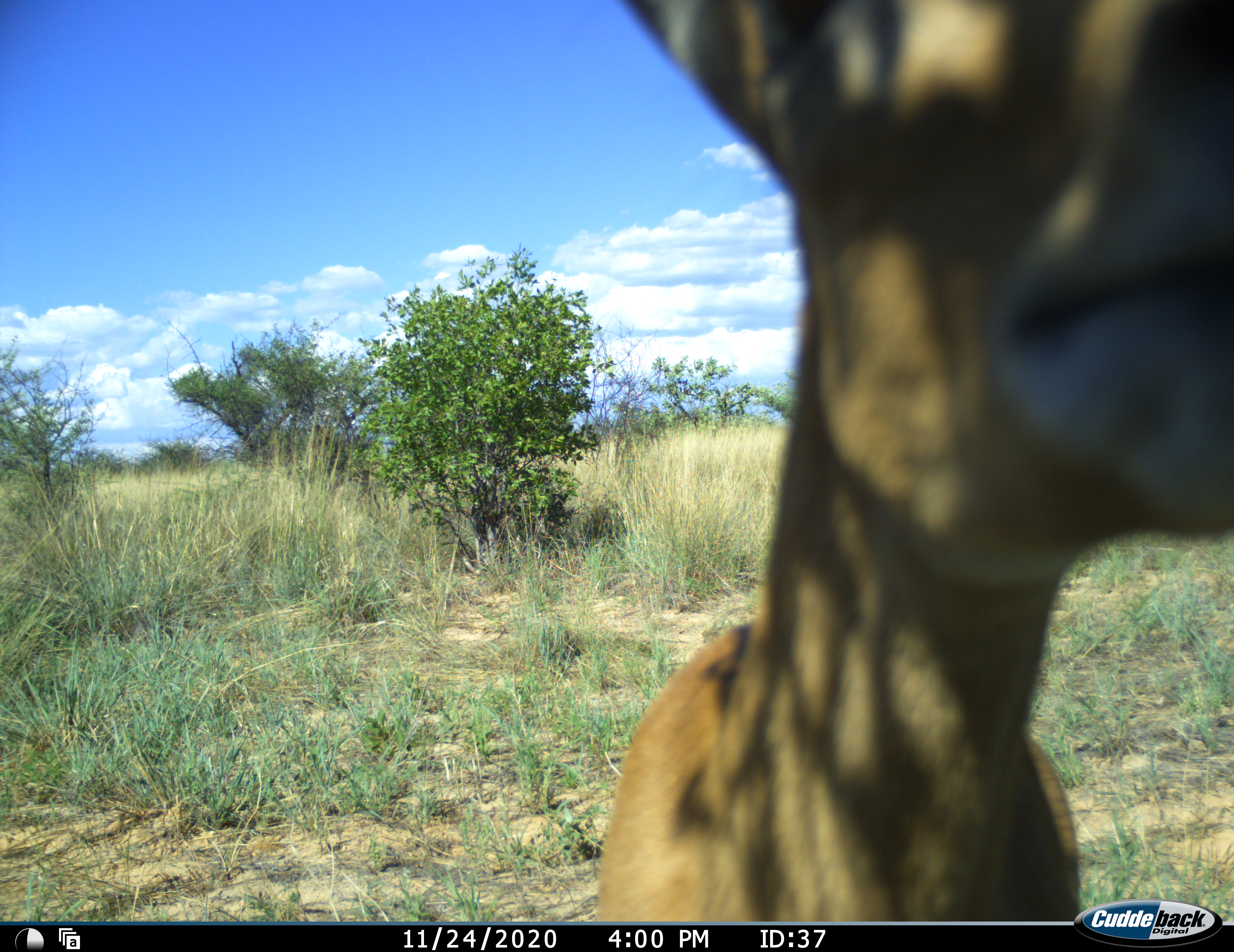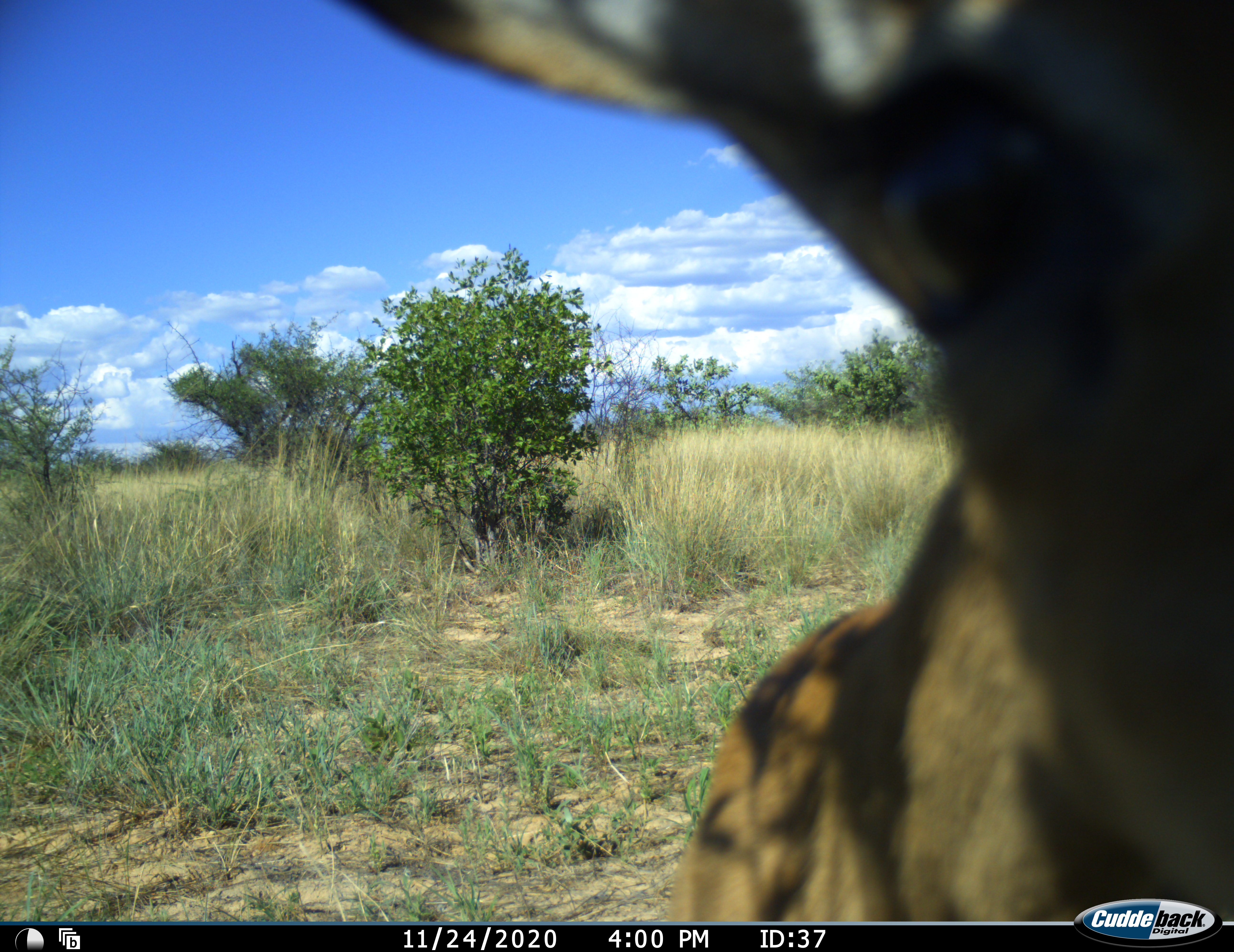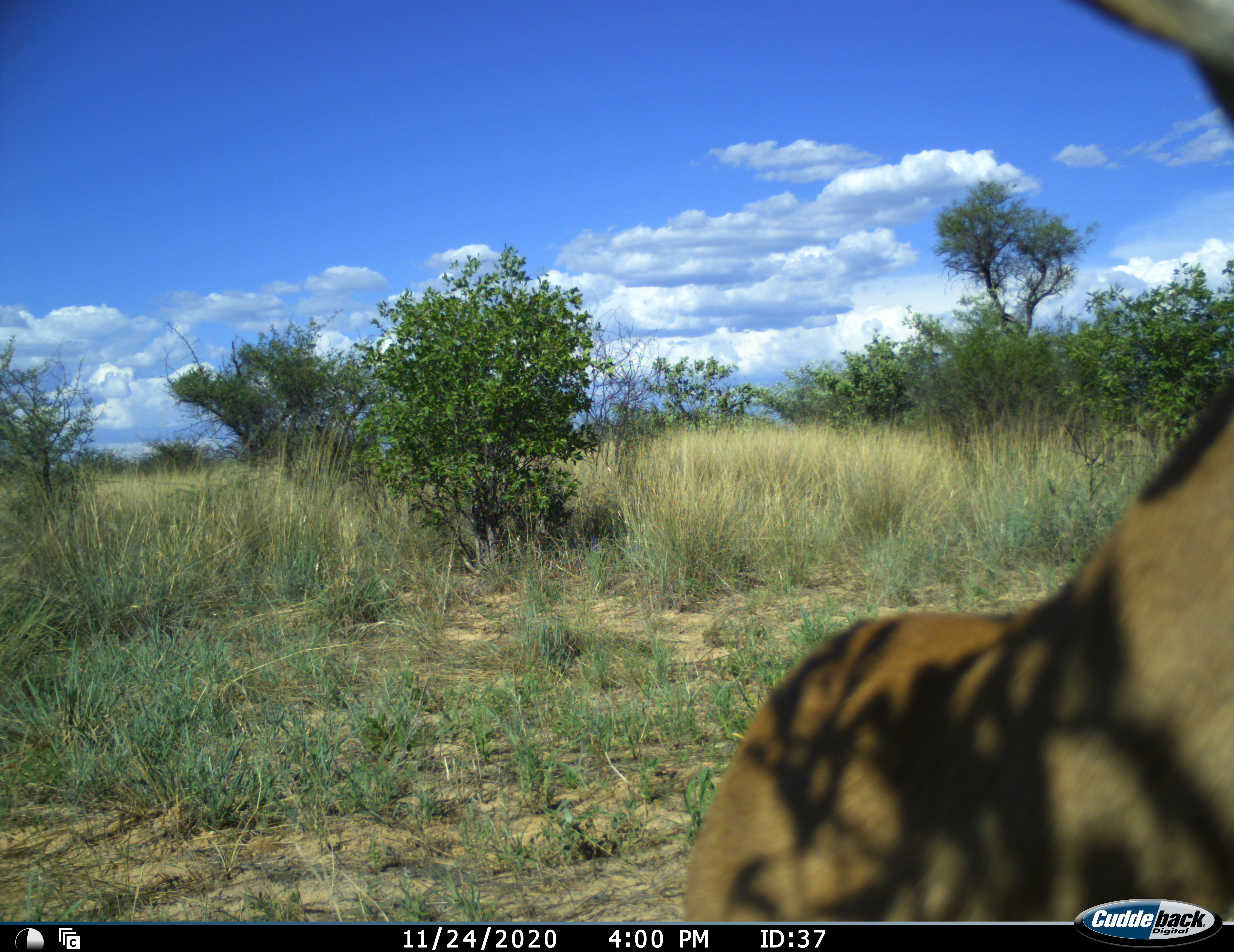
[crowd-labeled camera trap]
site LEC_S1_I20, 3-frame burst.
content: unidentified animal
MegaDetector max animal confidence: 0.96